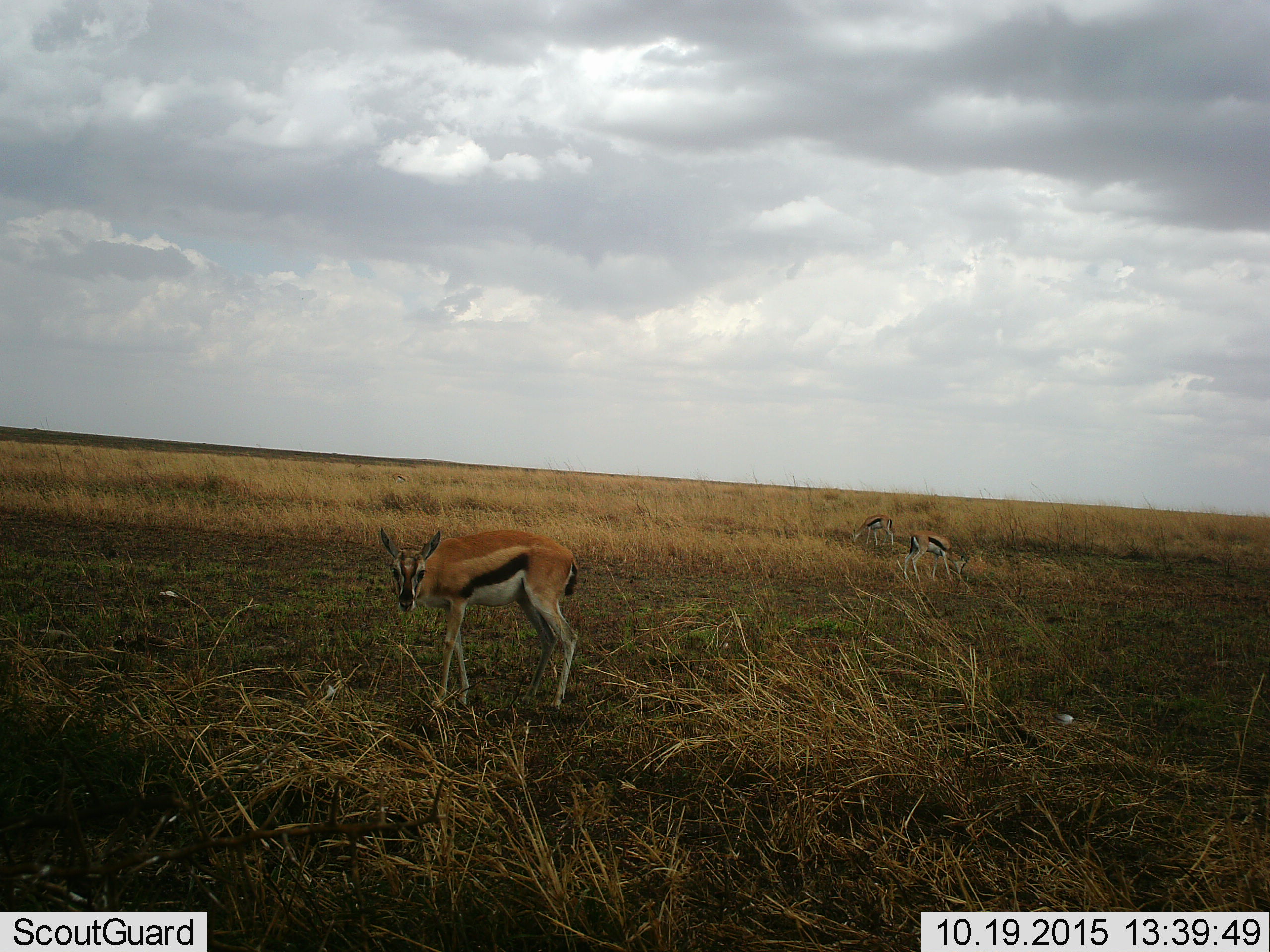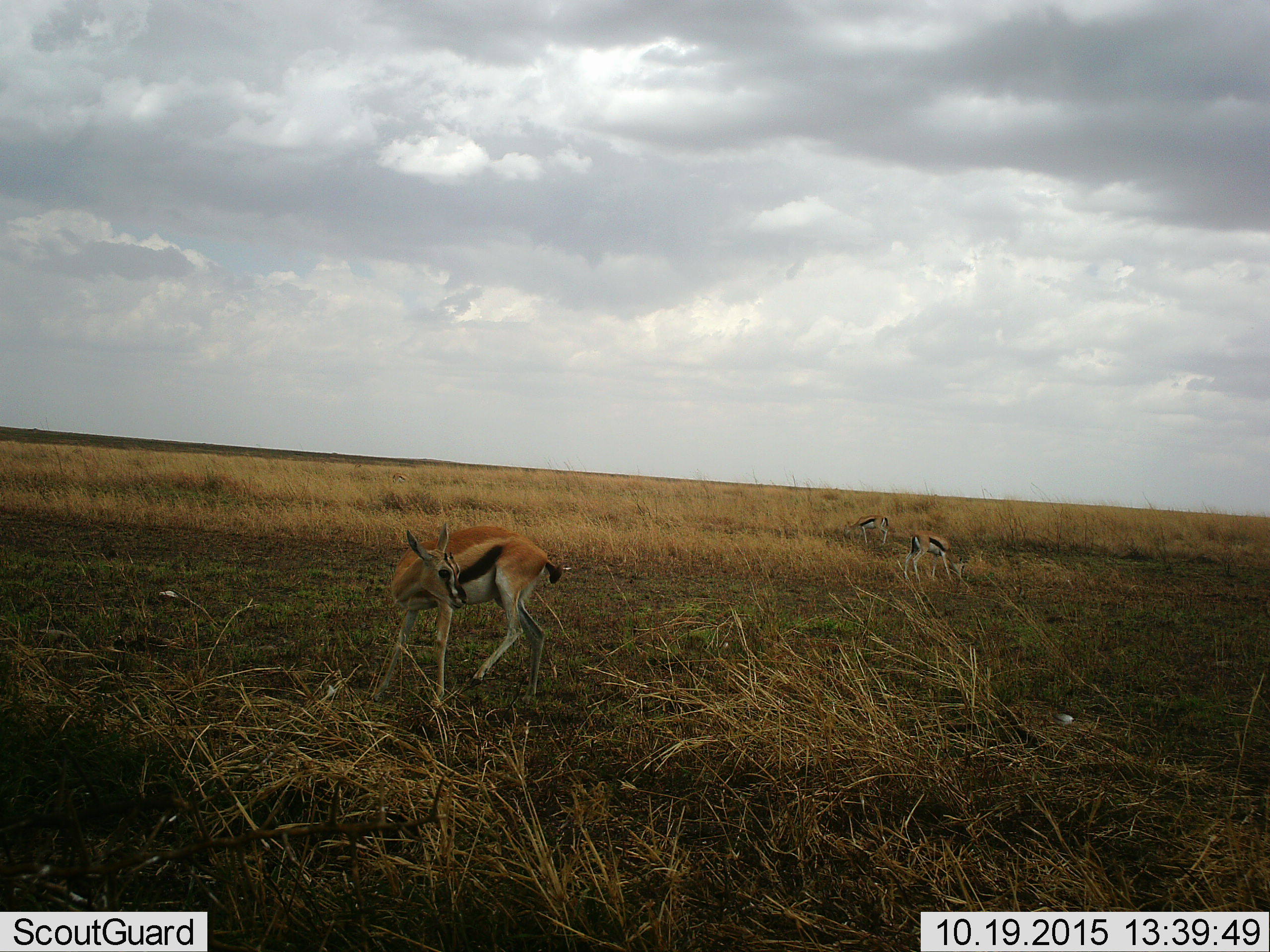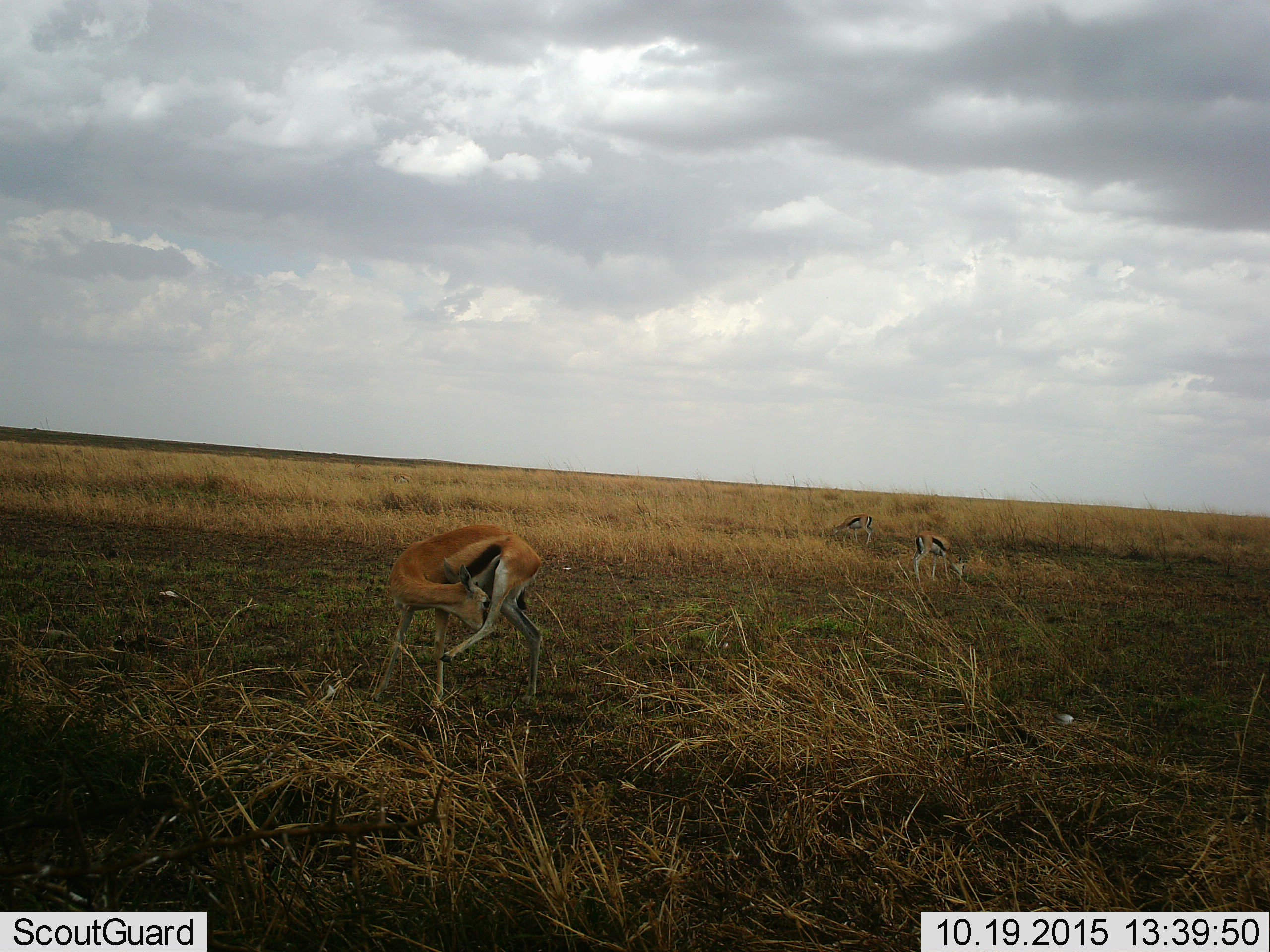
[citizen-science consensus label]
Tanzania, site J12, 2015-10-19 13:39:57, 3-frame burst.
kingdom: Animalia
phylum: Chordata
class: Mammalia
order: Artiodactyla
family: Bovidae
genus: Eudorcas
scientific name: Eudorcas thomsonii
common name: thomson's gazelle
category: gazellethomsons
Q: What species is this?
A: Gazellethomsons (thomson's gazelle) (Eudorcas thomsonii).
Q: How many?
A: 3.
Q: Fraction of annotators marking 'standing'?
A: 56%.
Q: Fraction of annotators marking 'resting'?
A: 0%.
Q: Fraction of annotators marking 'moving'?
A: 56%.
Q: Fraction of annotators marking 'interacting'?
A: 0%.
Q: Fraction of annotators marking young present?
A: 11%.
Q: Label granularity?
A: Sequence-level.